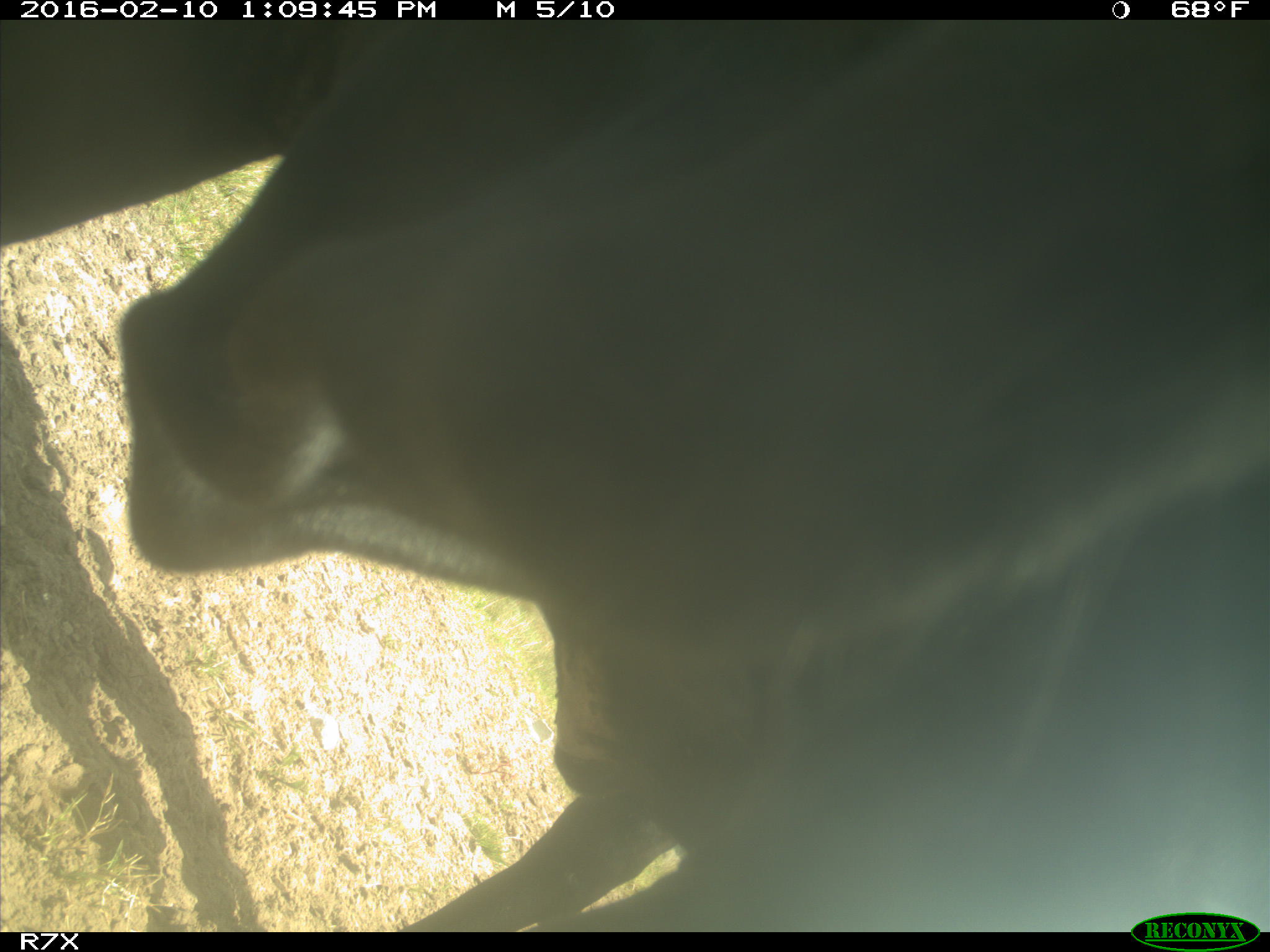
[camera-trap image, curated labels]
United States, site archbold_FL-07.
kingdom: Animalia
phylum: Chordata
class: Mammalia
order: Artiodactyla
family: Bovidae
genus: Bos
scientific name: Bos taurus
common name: domestic cow